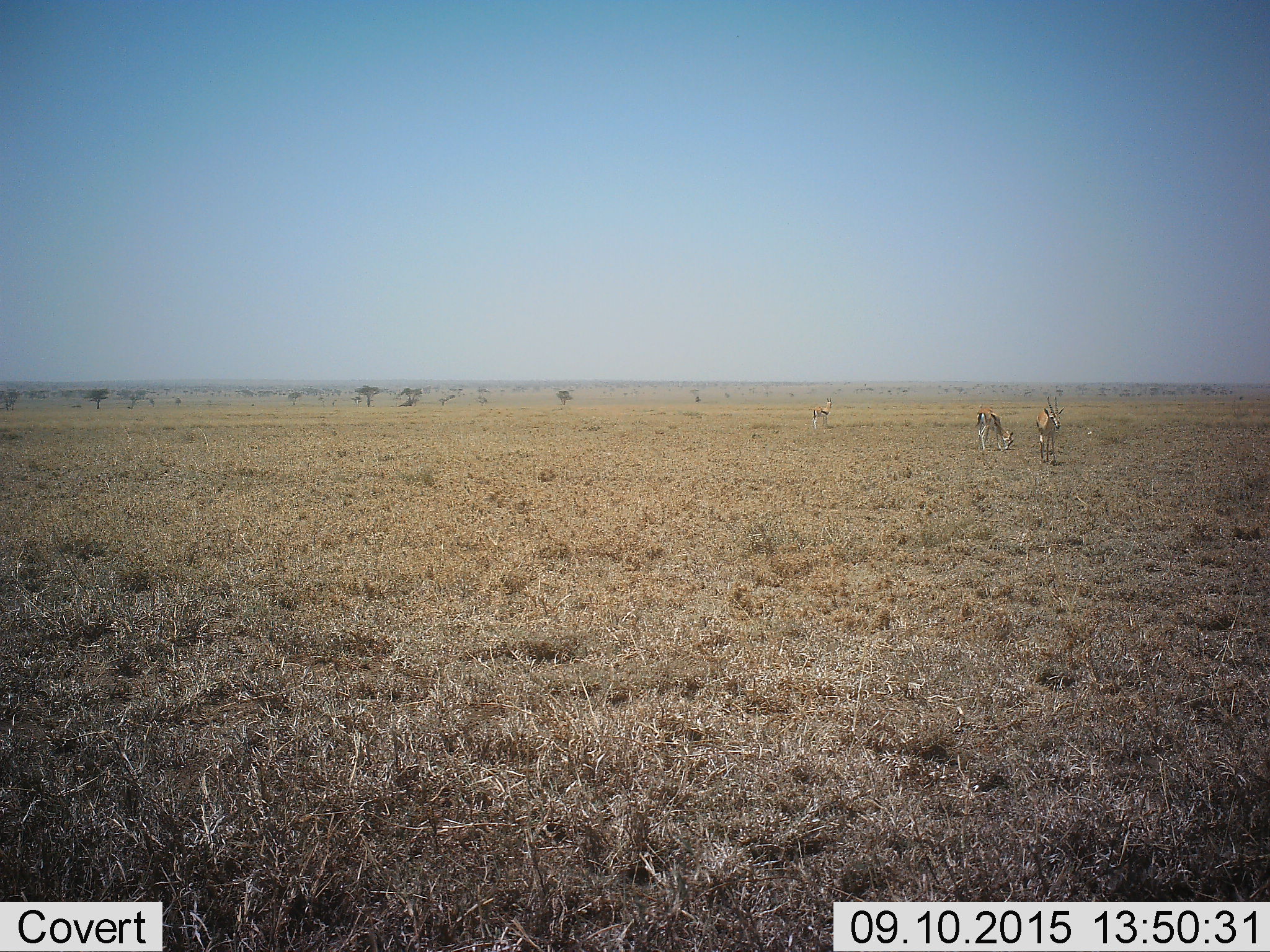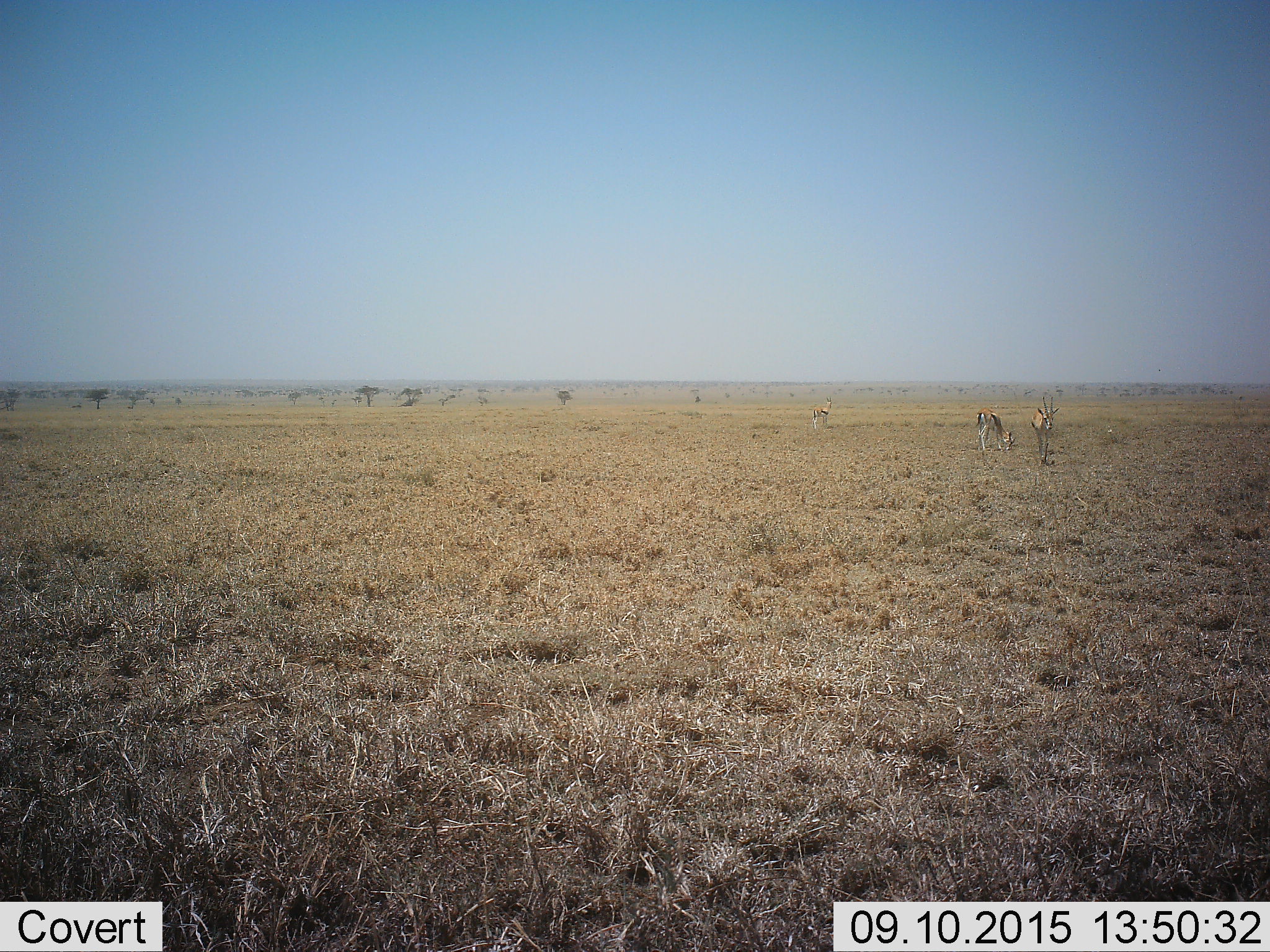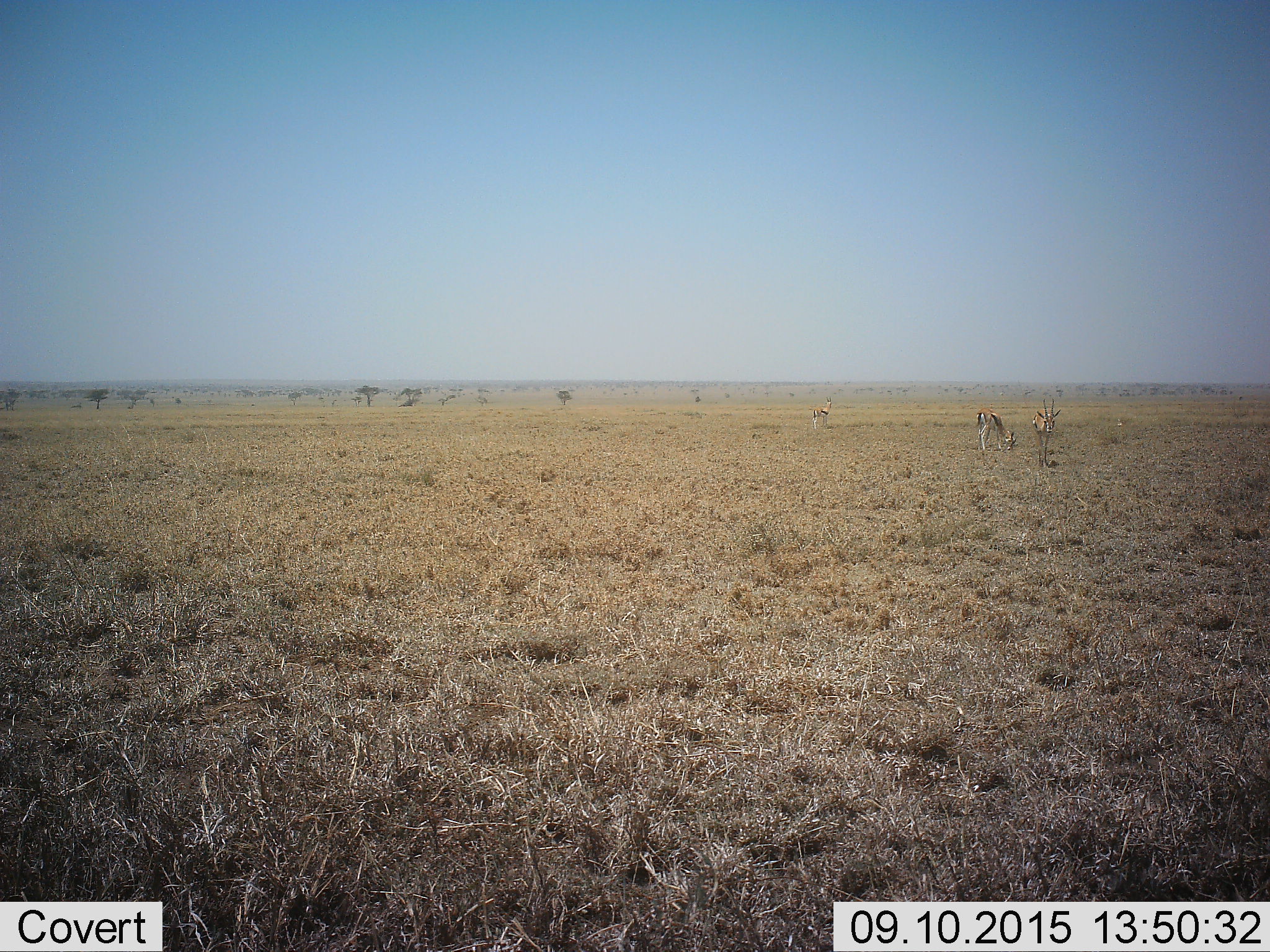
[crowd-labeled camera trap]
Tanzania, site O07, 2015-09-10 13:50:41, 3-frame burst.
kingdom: Animalia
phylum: Chordata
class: Mammalia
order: Artiodactyla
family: Bovidae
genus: Eudorcas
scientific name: Eudorcas thomsonii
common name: thomson's gazelle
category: gazellethomsons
Gazellethomsons (thomson's gazelle) (Eudorcas thomsonii), count 3. Behavior (volunteer vote fractions): standing 88%, resting 0%, moving 25%, interacting 0%. Young present (vote fraction): 0%. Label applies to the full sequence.